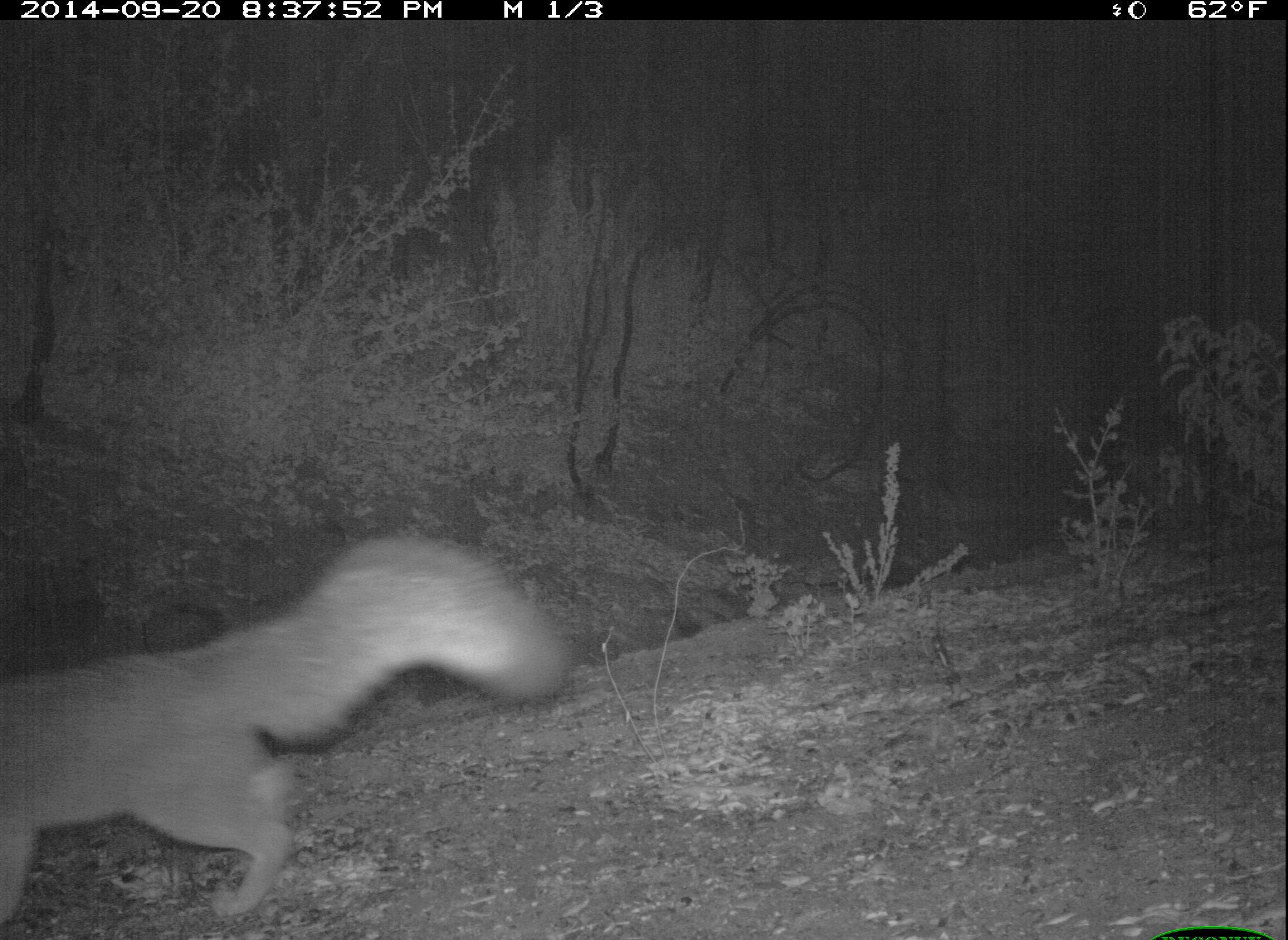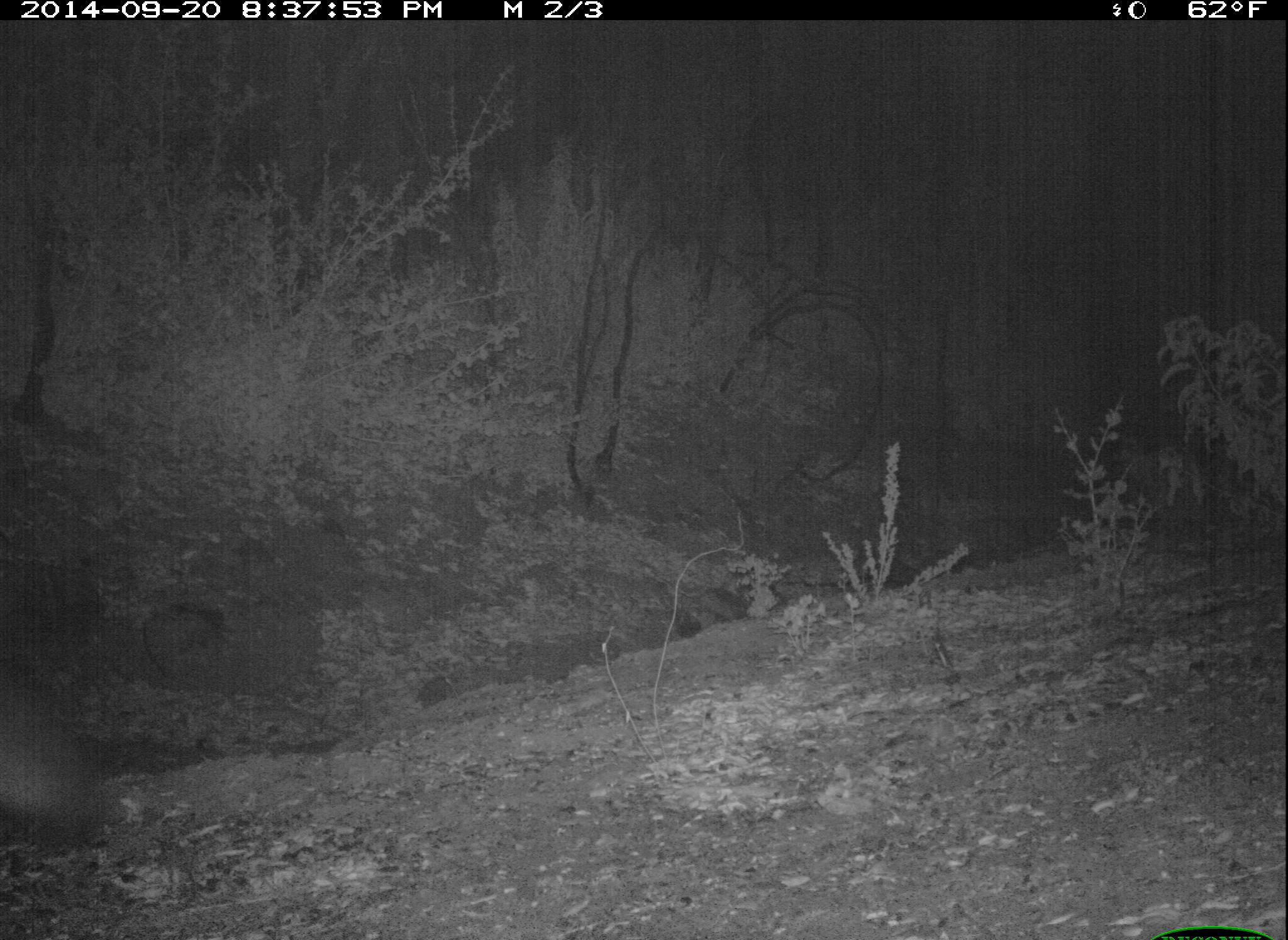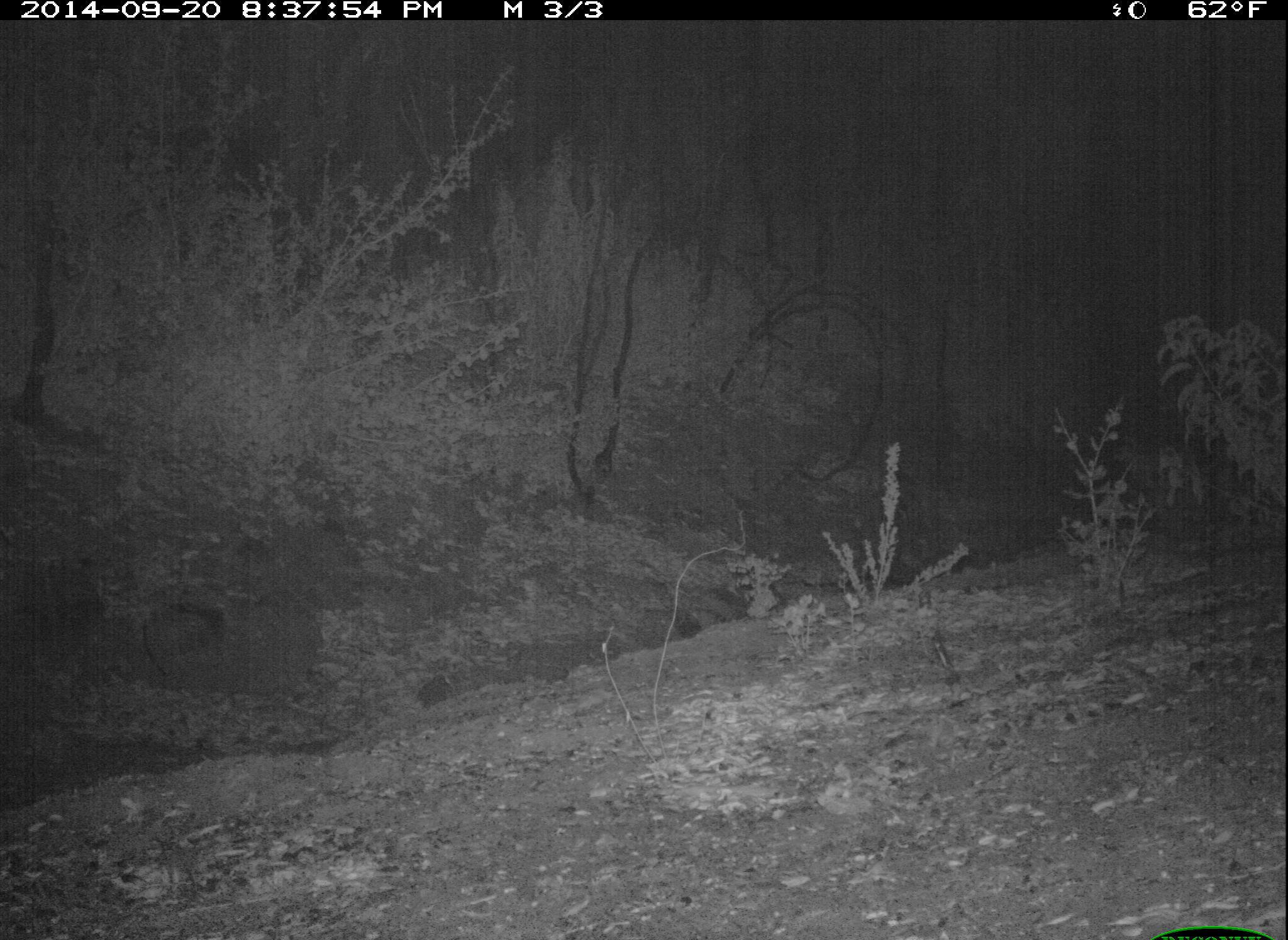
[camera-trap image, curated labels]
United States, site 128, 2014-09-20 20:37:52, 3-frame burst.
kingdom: Animalia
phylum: Chordata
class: Mammalia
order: Carnivora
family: Canidae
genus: Urocyon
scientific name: Urocyon cinereoargenteus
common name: gray fox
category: fox